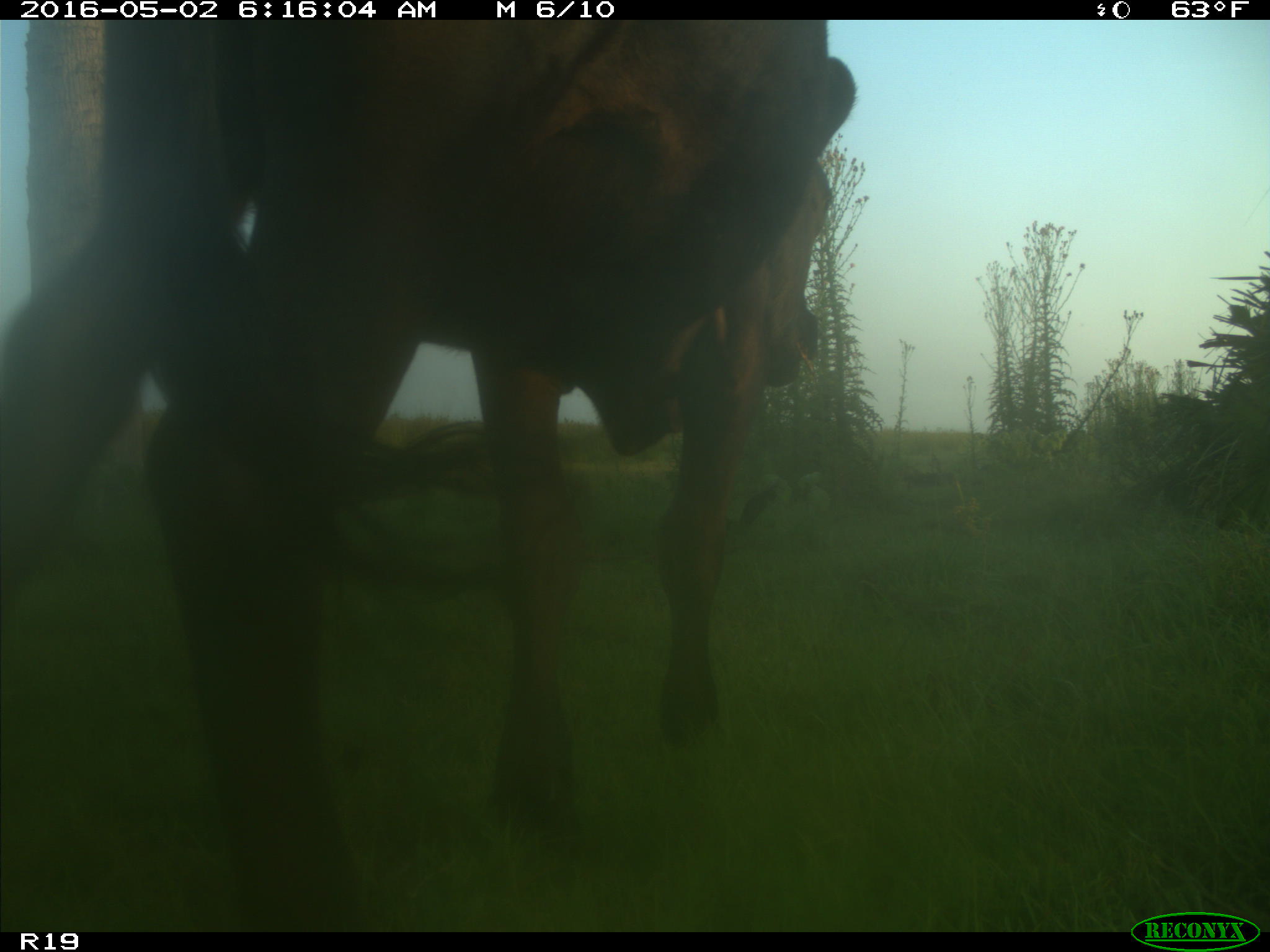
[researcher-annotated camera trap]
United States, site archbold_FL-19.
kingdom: Animalia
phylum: Chordata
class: Mammalia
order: Artiodactyla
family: Bovidae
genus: Bos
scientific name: Bos taurus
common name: domestic cow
Bos taurus (domestic cow).